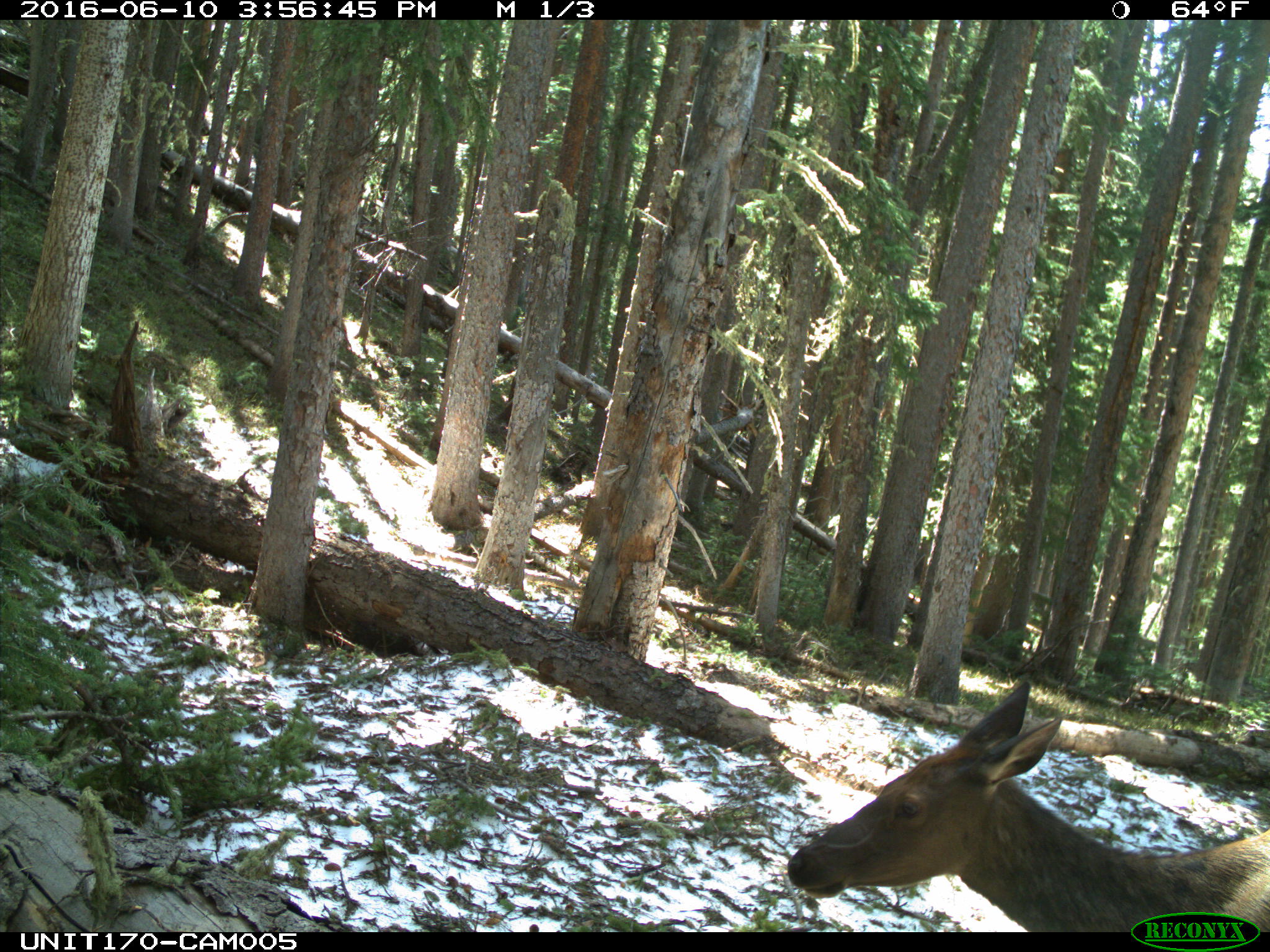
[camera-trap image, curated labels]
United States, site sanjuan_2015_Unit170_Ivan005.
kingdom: Animalia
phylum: Chordata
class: Mammalia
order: Artiodactyla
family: Cervidae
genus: Cervus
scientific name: Cervus elaphus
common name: red deer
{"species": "Cervus elaphus (red deer)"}